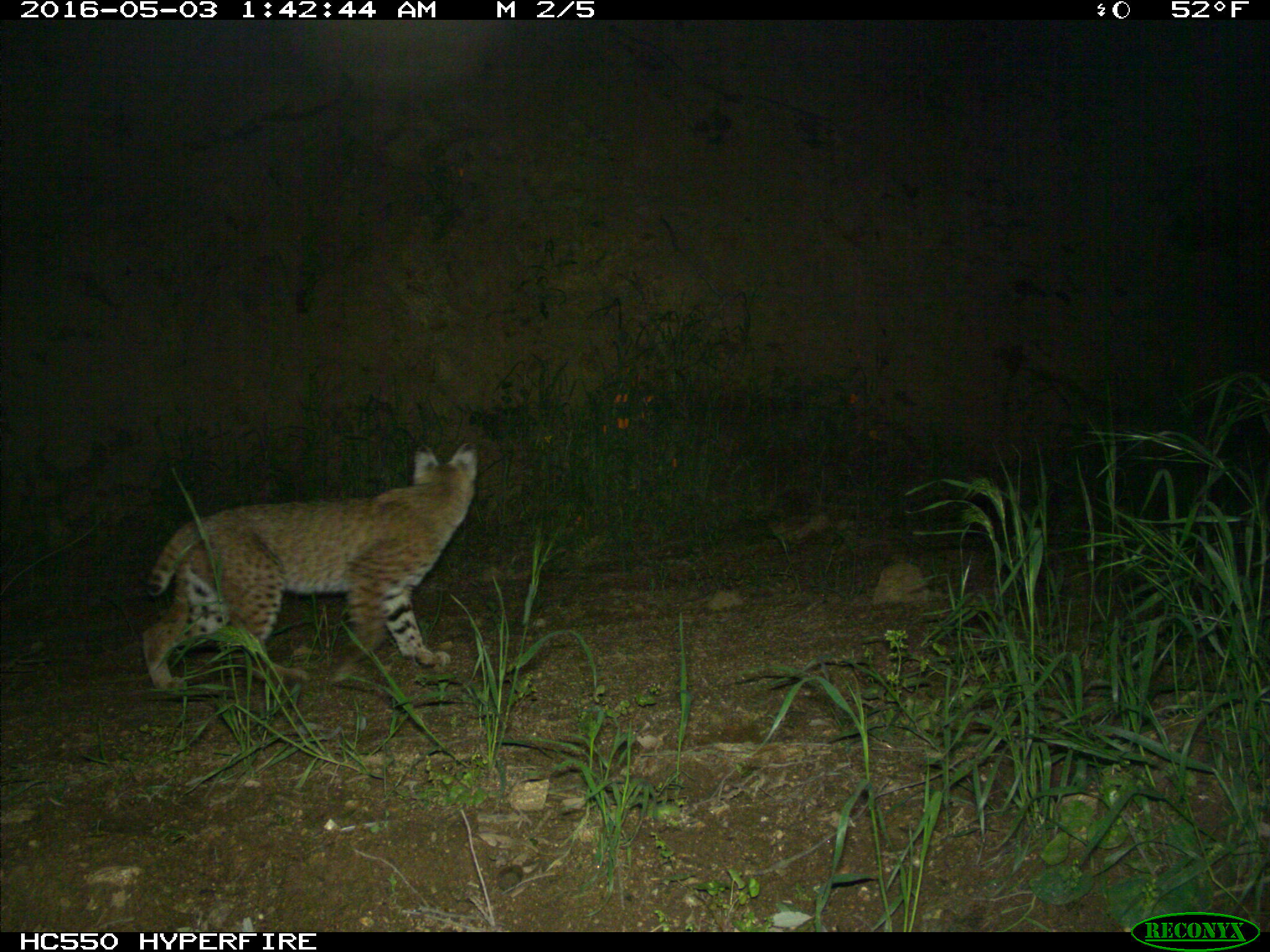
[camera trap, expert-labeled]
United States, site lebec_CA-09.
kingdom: Animalia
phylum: Chordata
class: Mammalia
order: Carnivora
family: Felidae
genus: Lynx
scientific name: Lynx rufus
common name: bobcat